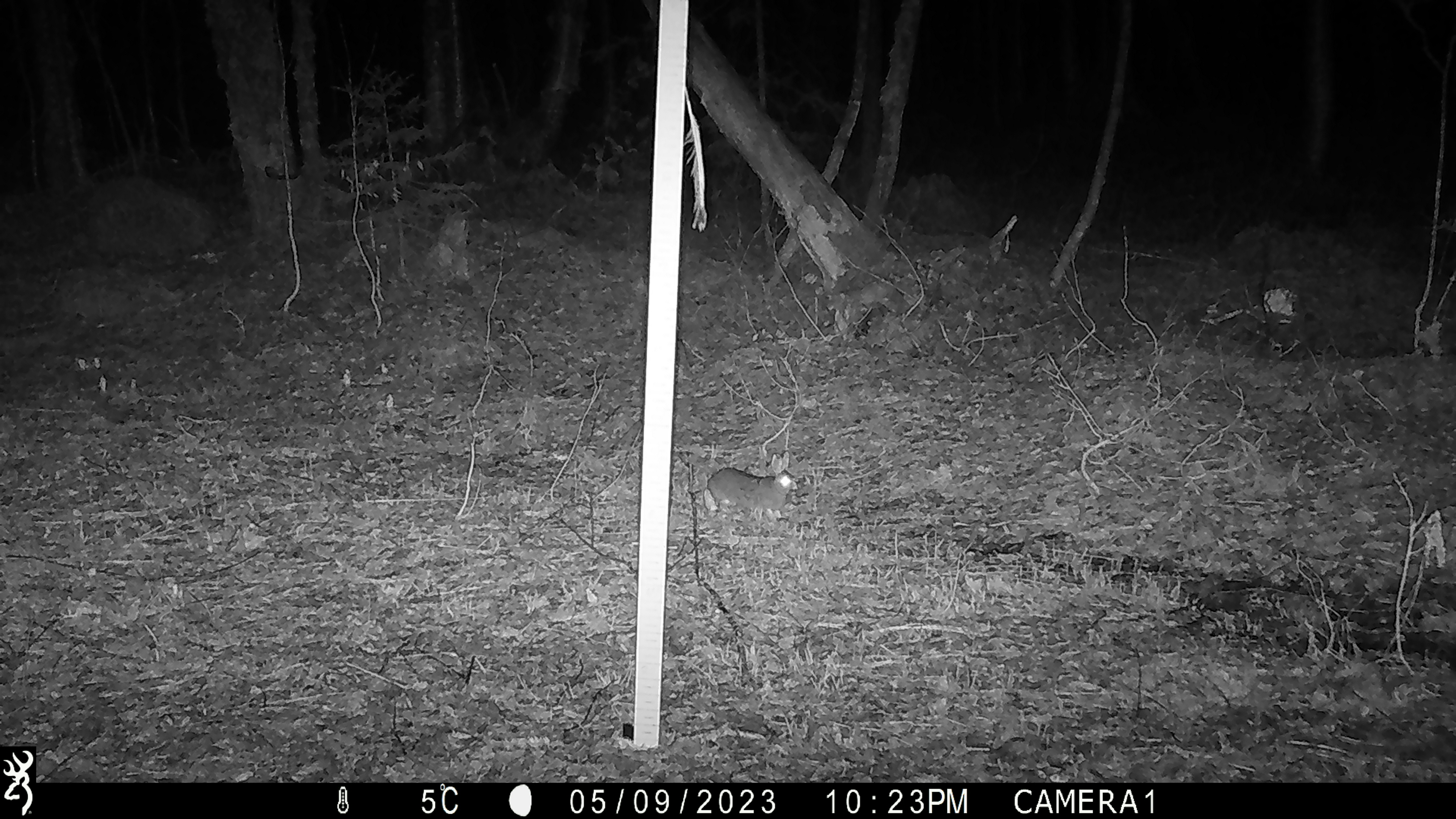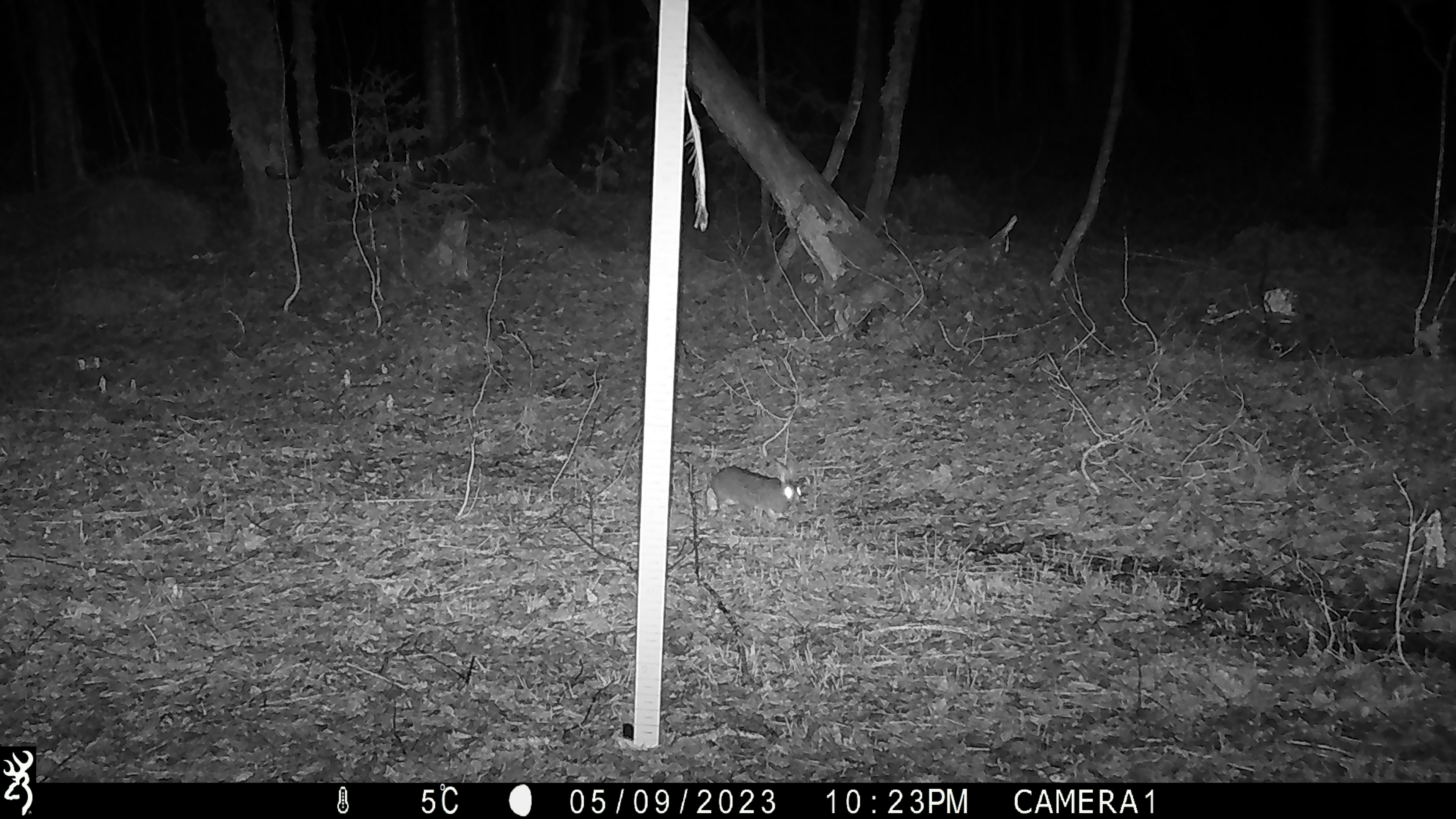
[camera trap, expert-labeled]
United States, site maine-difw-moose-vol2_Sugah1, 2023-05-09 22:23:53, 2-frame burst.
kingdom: Animalia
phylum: Chordata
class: Mammalia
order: Lagomorpha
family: Leporidae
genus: Lepus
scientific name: Lepus americanus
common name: snowshoe hare